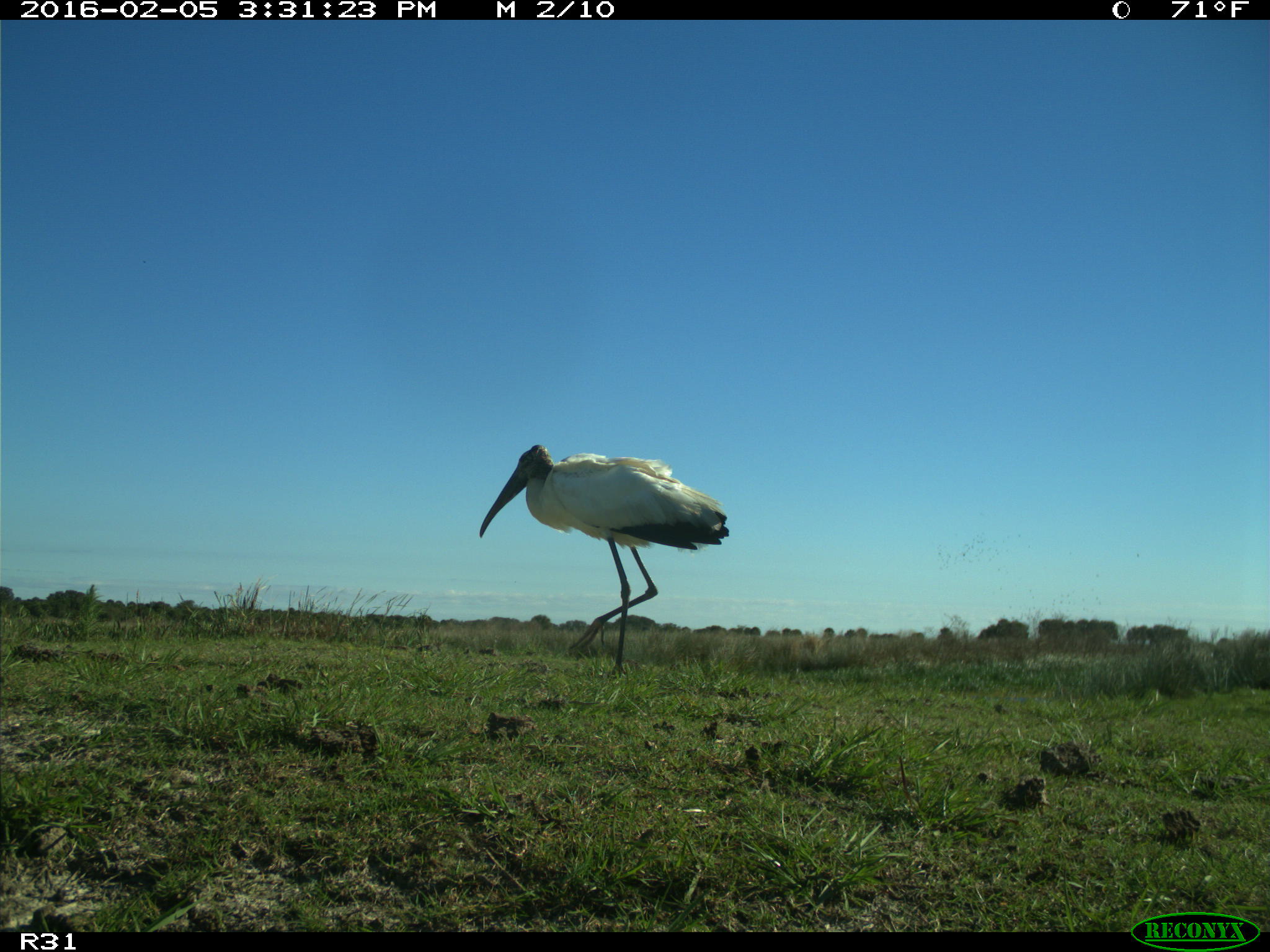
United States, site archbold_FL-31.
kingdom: Animalia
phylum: Chordata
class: Aves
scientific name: Aves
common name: birds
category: unidentified bird